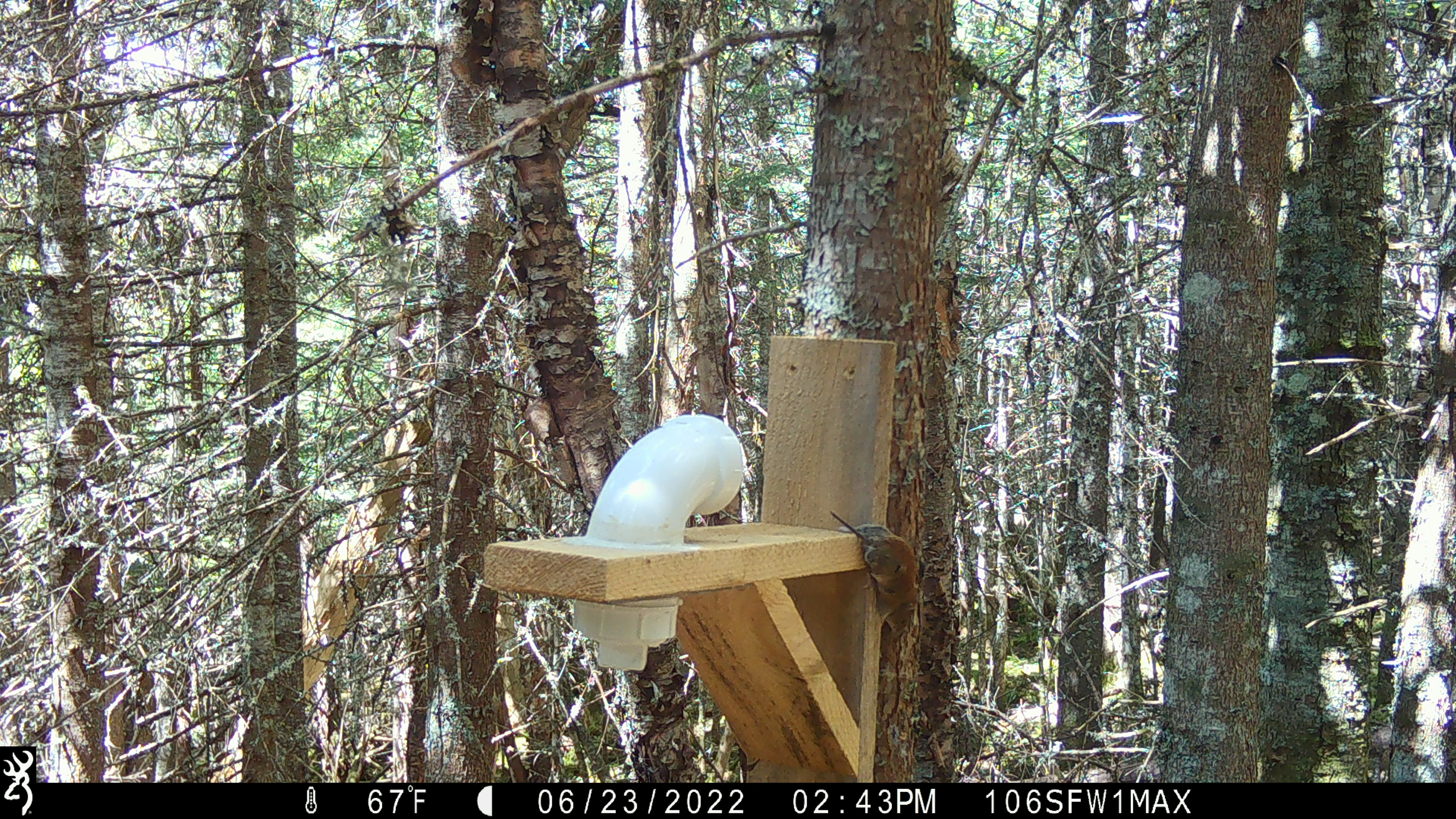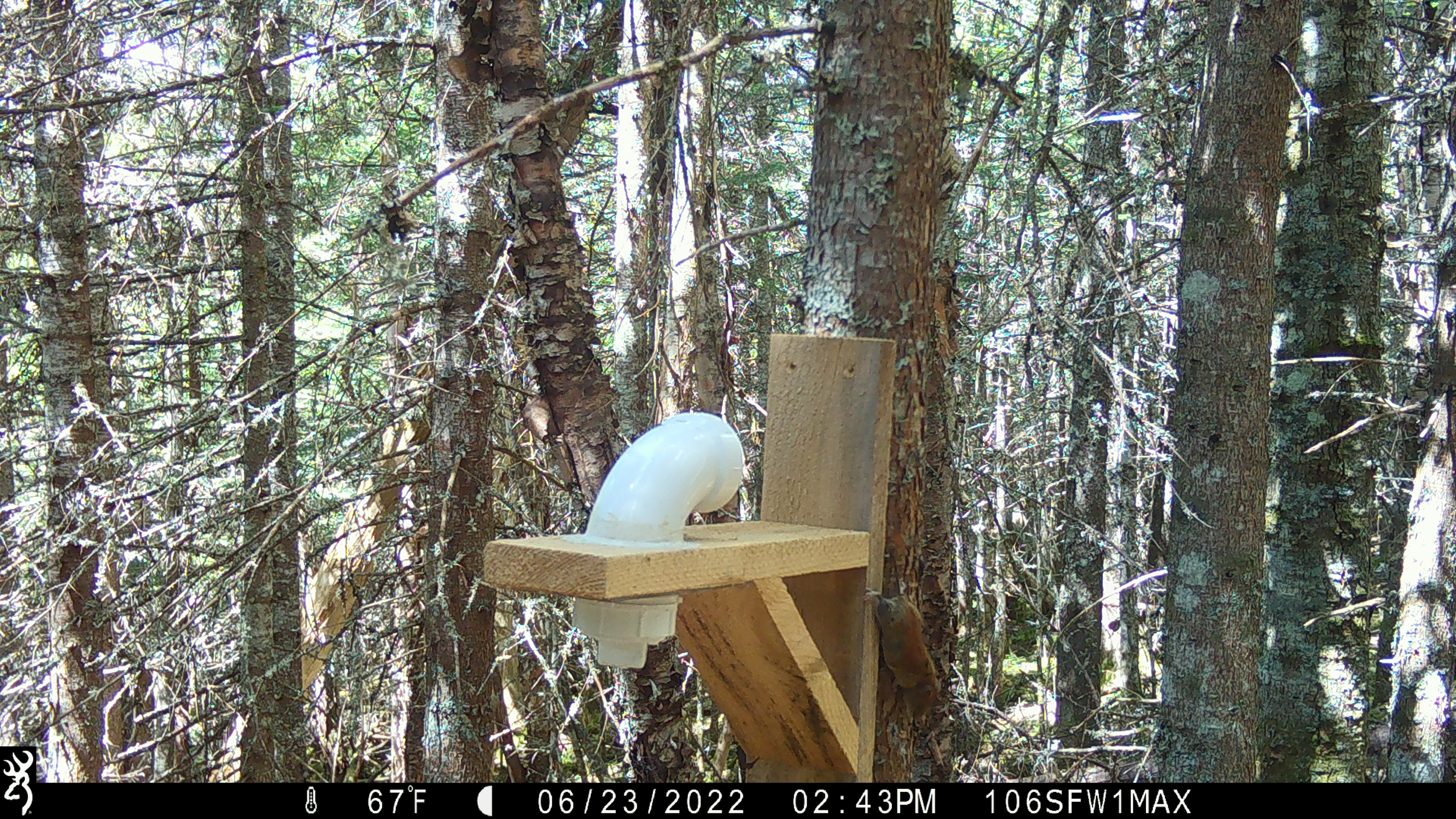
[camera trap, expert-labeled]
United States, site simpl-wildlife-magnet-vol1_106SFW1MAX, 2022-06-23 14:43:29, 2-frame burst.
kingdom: Animalia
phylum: Chordata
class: Mammalia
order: Rodentia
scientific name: Rodentia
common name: mouse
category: mouse sp.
Mouse sp. (mouse) (Rodentia).